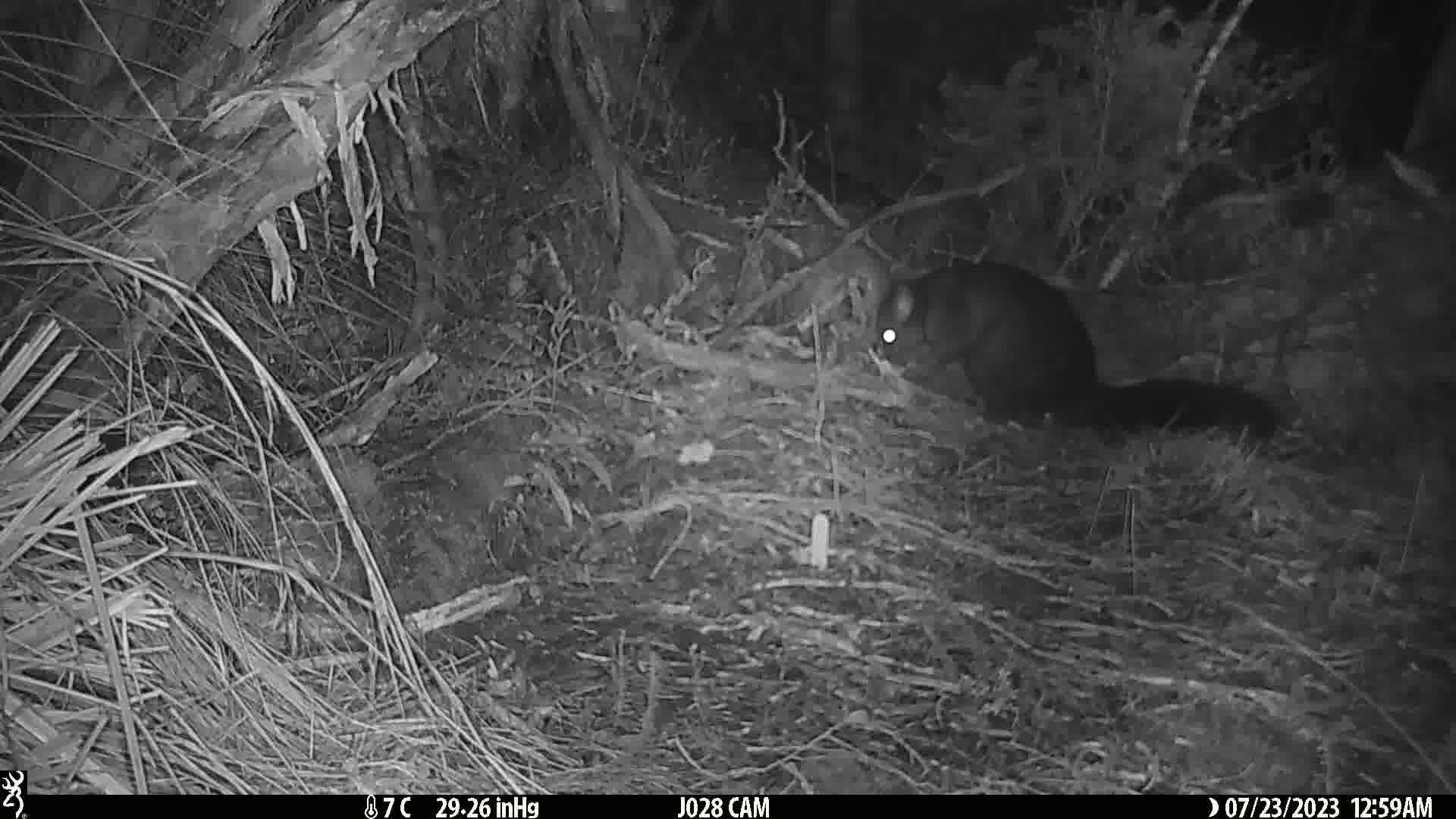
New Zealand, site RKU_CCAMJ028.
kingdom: Animalia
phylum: Chordata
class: Mammalia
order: Diprotodontia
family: Phalangeridae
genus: Trichosurus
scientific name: Trichosurus vulpecula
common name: common brushtail possum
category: possum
Possum (common brushtail possum) (Trichosurus vulpecula).